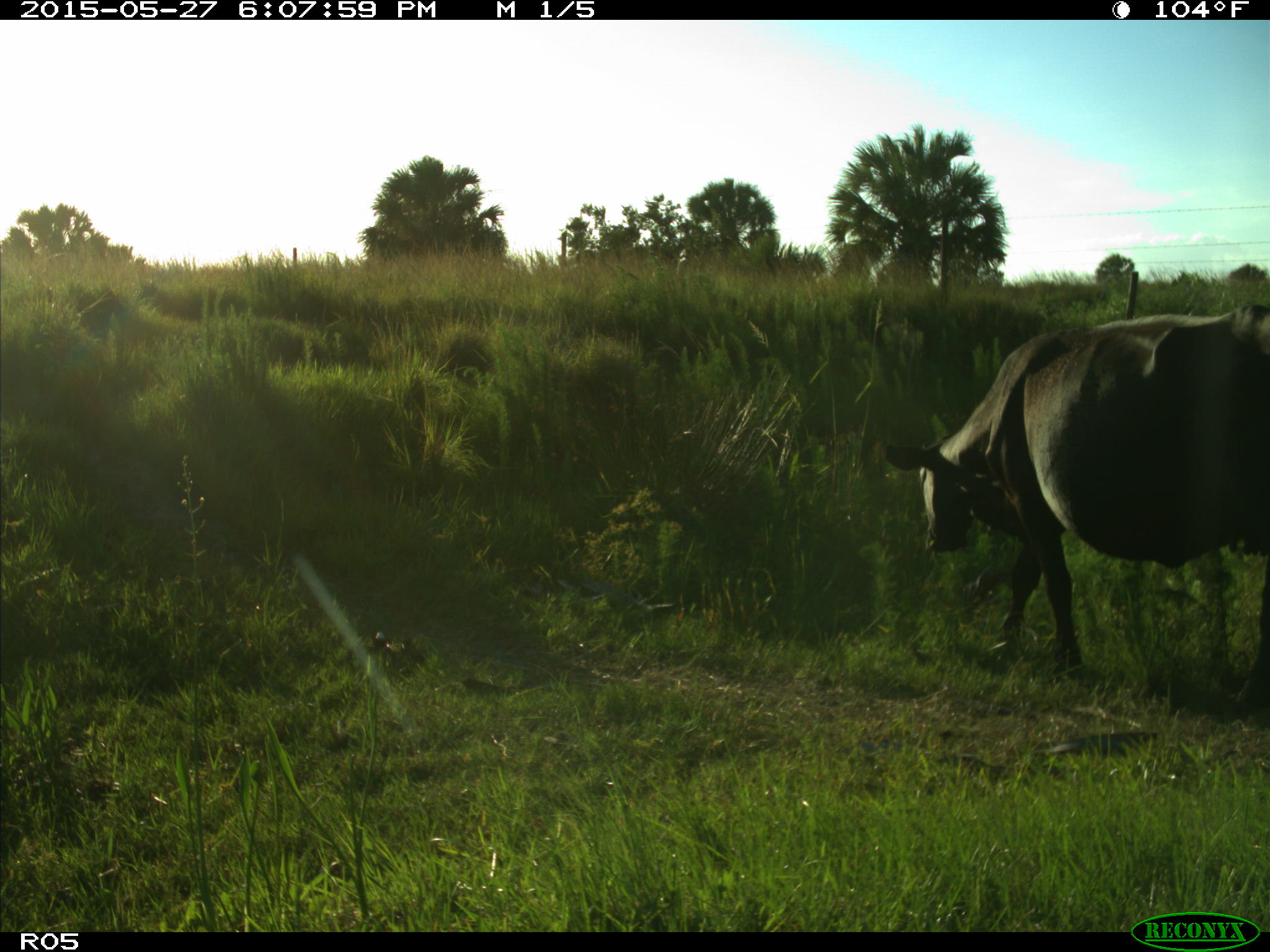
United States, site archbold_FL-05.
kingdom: Animalia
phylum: Chordata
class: Mammalia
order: Artiodactyla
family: Bovidae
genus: Bos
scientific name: Bos taurus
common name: domestic cow